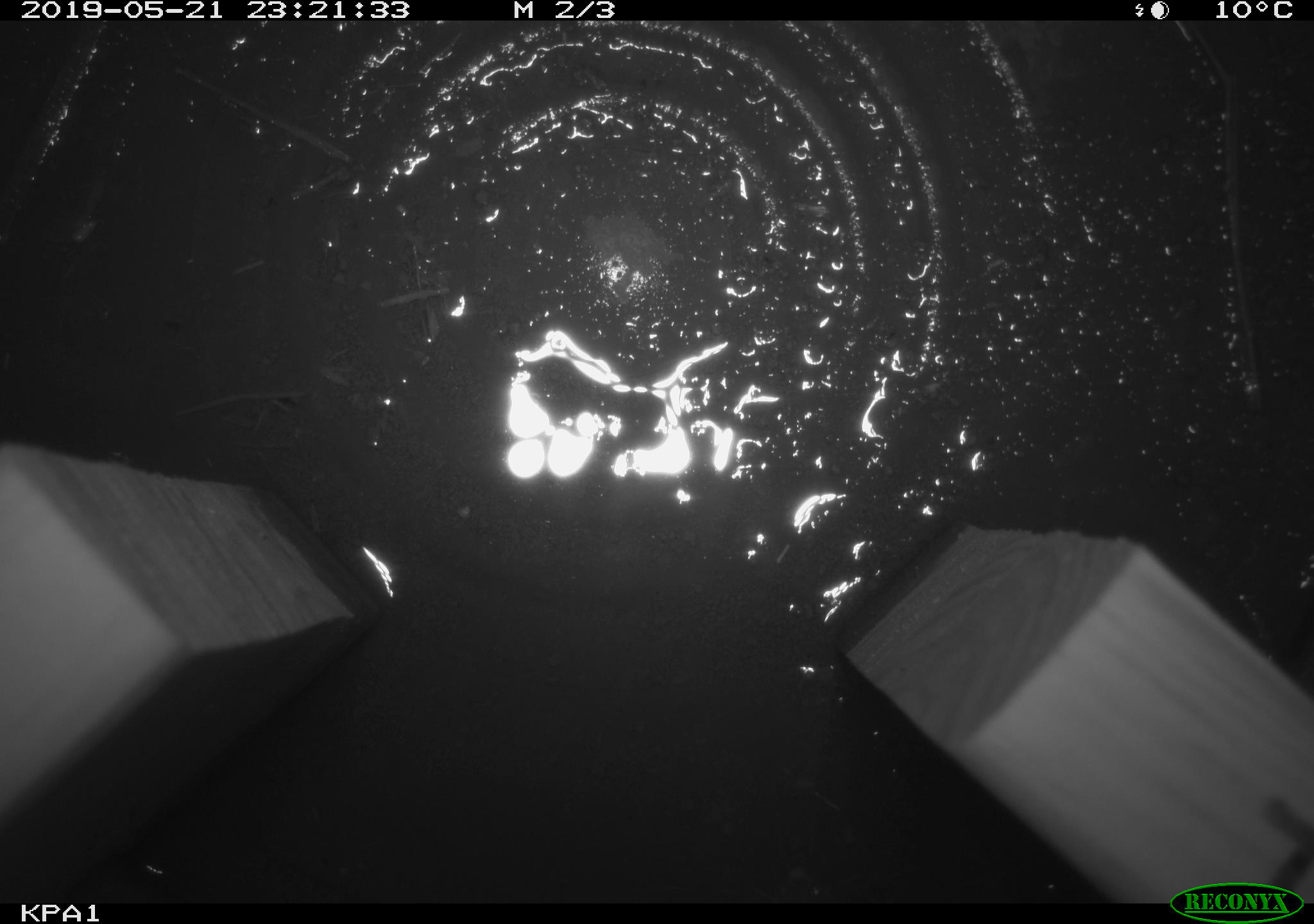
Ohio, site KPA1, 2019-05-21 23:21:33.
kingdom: Animalia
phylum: Chordata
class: Mammalia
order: Rodentia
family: Cricetidae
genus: Peromyscus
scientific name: Peromyscus leucopus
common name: white-footed mouse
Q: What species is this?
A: White-footed mouse (Peromyscus leucopus).